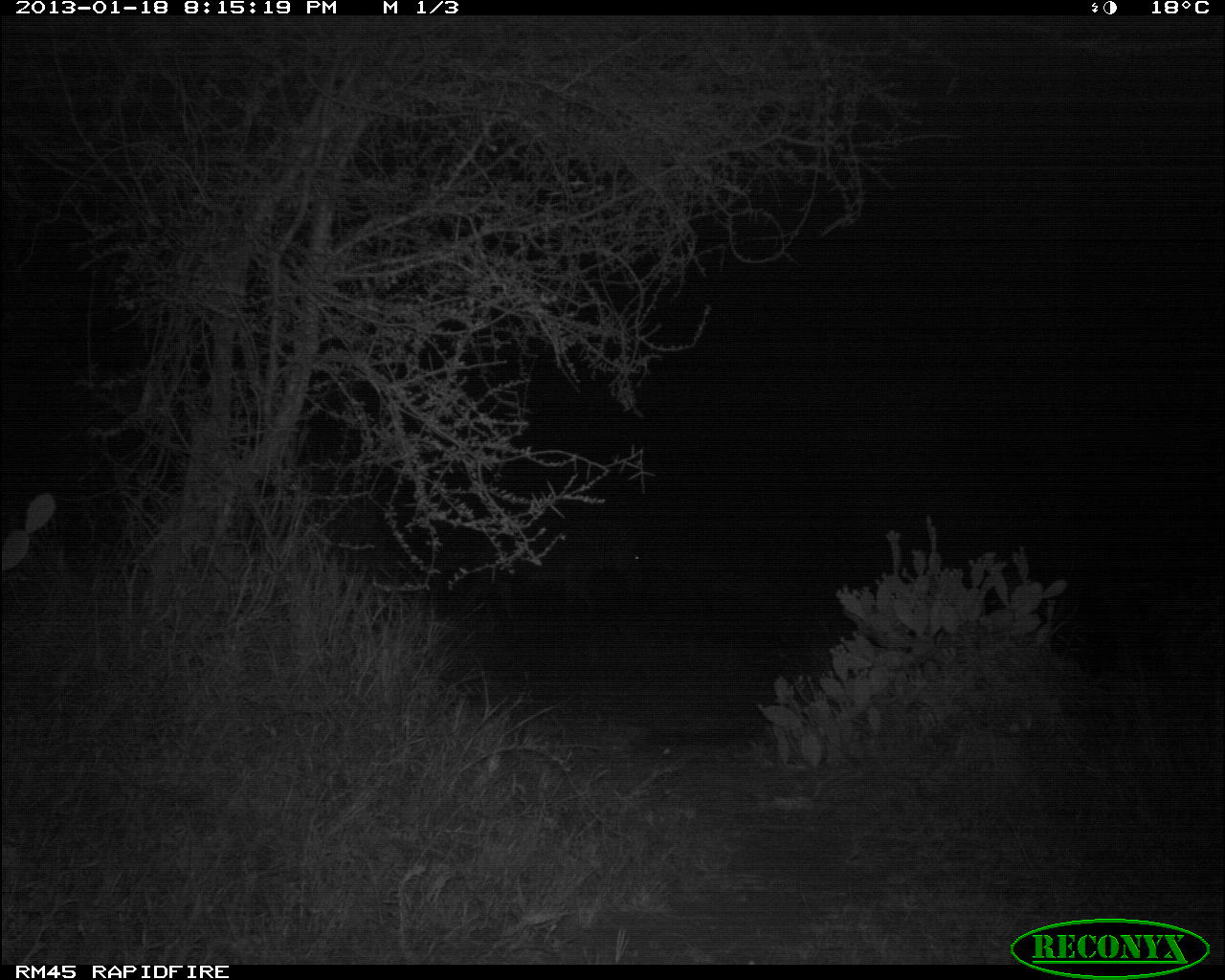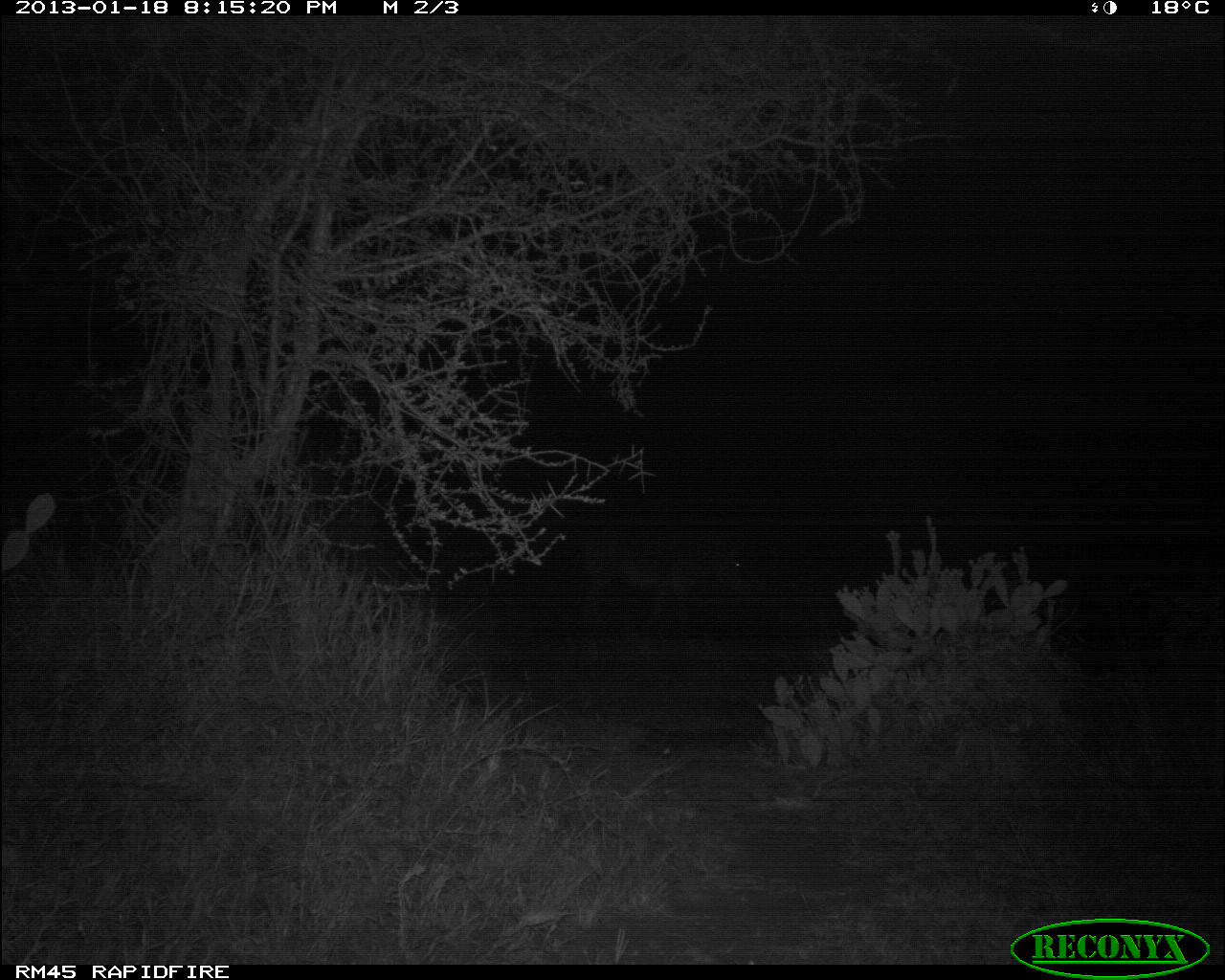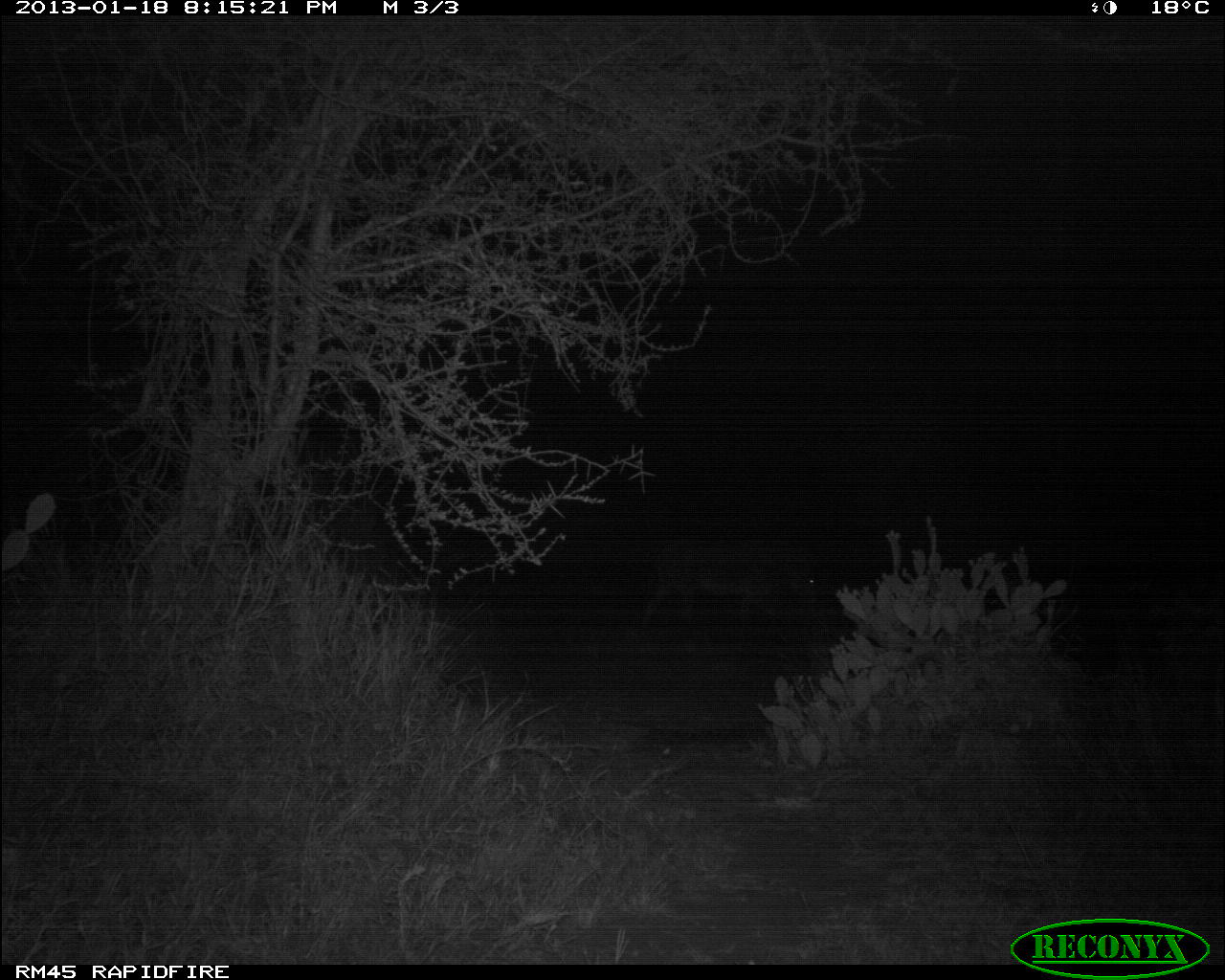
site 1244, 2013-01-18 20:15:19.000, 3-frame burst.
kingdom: Animalia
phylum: Chordata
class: Mammalia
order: Perissodactyla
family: Equidae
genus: Equus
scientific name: Equus grevyi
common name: grévy's zebra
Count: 1.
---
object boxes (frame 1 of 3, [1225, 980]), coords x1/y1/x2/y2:
equus grevyi: 441/499/667/617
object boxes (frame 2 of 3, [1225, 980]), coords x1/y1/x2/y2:
equus grevyi: 571/514/759/647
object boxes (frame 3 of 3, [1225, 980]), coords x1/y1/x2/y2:
equus grevyi: 632/536/834/641